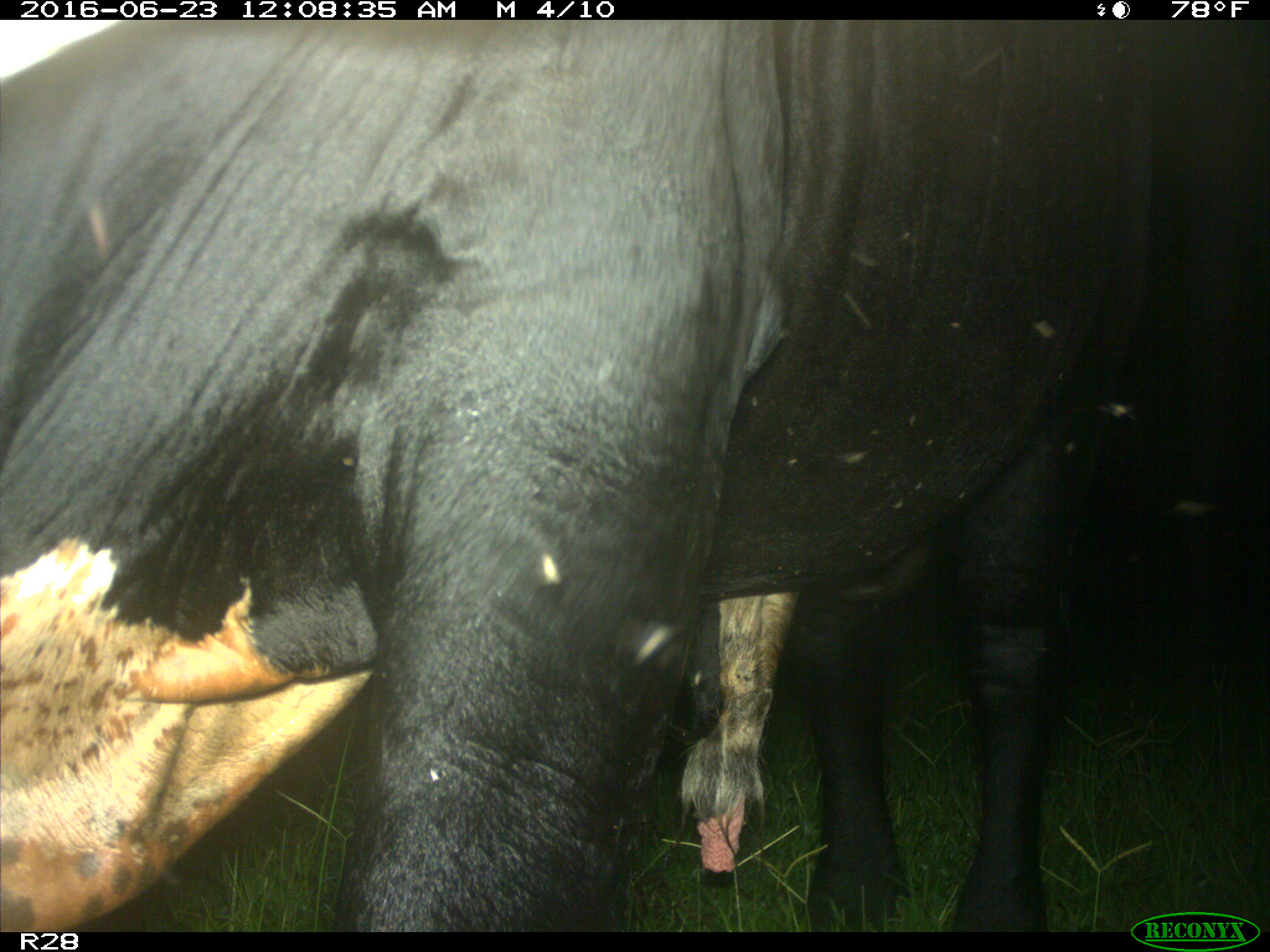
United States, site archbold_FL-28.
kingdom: Animalia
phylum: Chordata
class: Mammalia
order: Artiodactyla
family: Bovidae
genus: Bos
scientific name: Bos taurus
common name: domestic cow